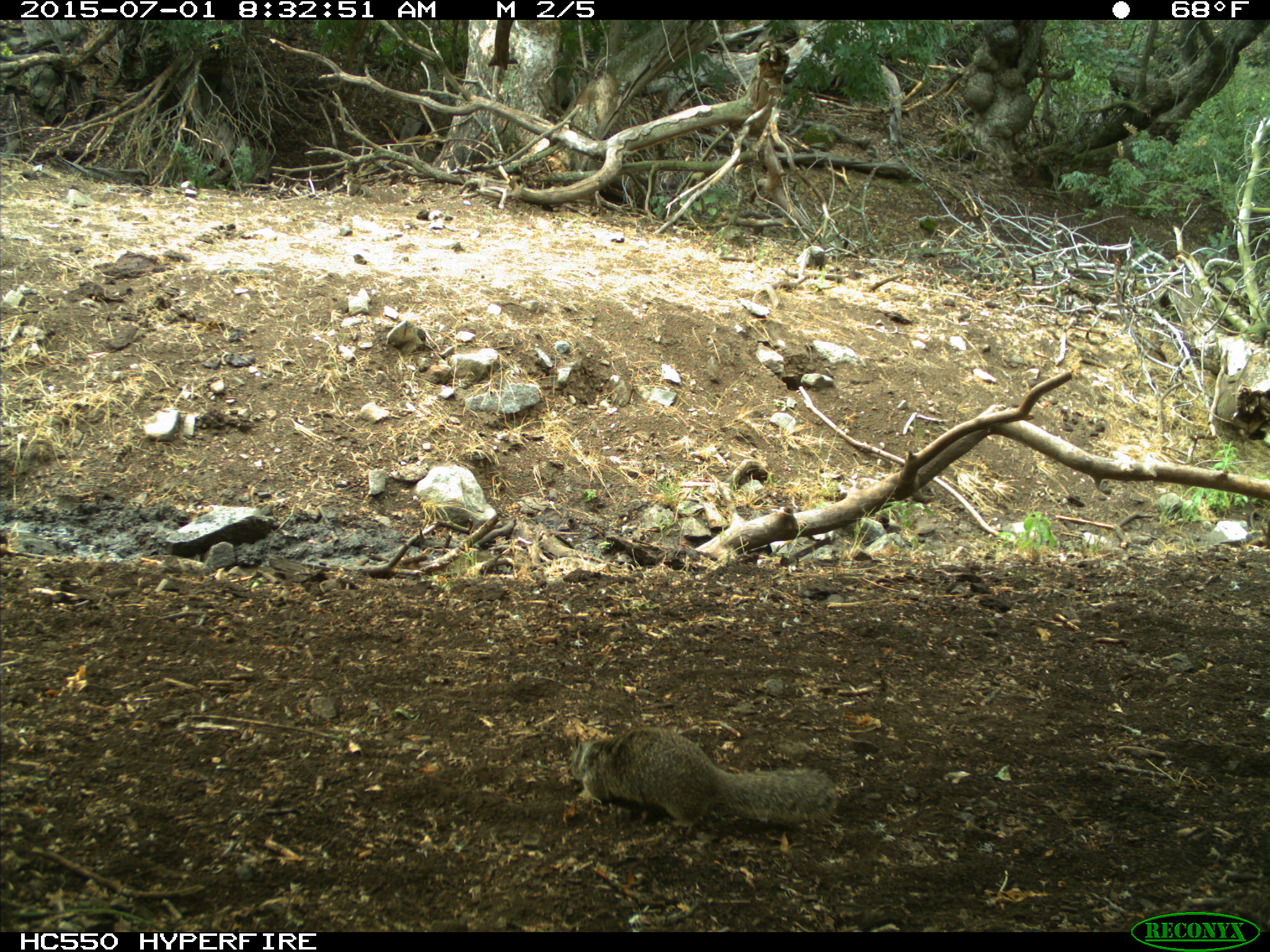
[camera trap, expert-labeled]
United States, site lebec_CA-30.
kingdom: Animalia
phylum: Chordata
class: Mammalia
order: Rodentia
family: Sciuridae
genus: Otospermophilus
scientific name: Otospermophilus beecheyi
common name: california ground squirrel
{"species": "Otospermophilus beecheyi (california ground squirrel)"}